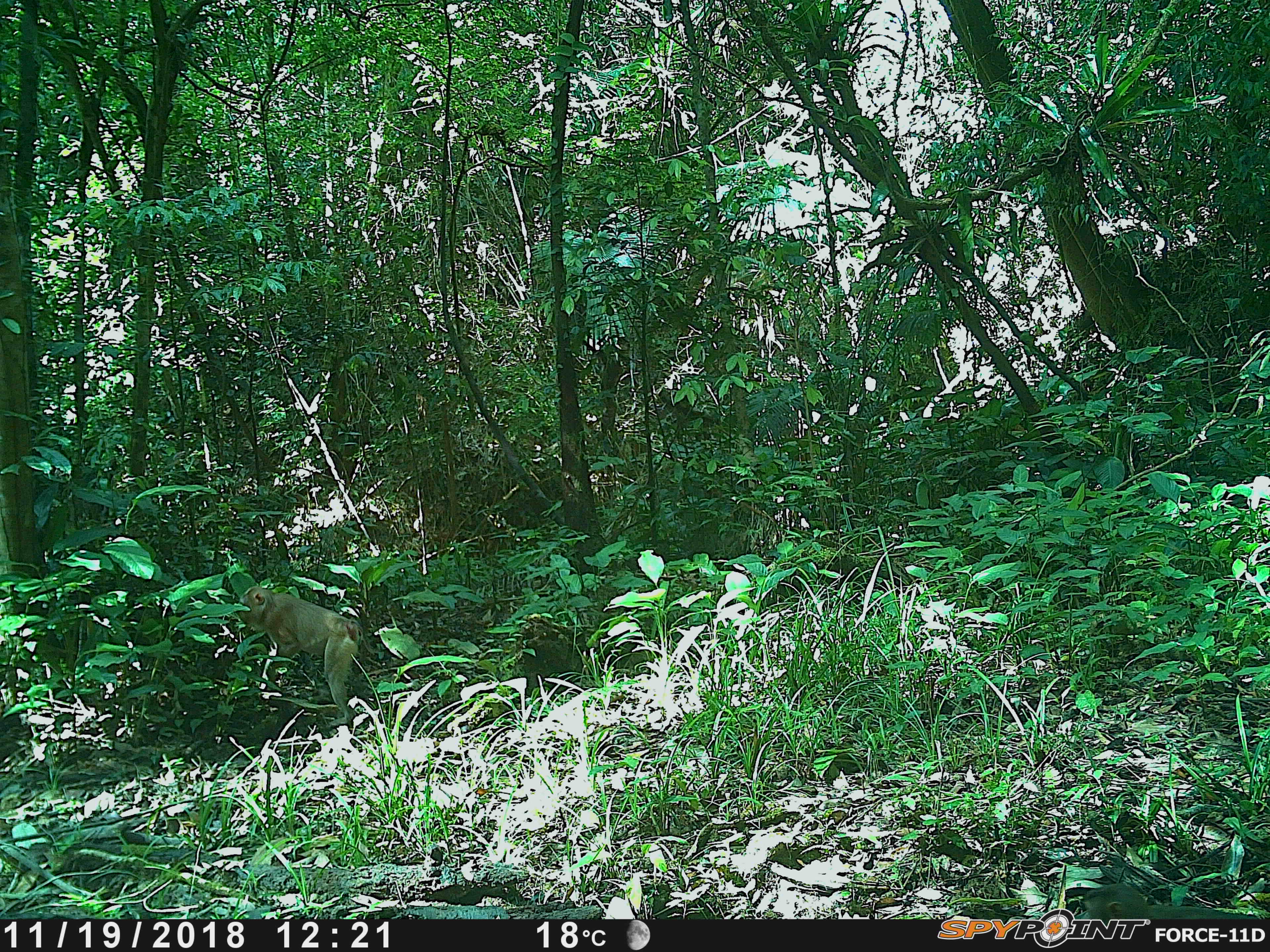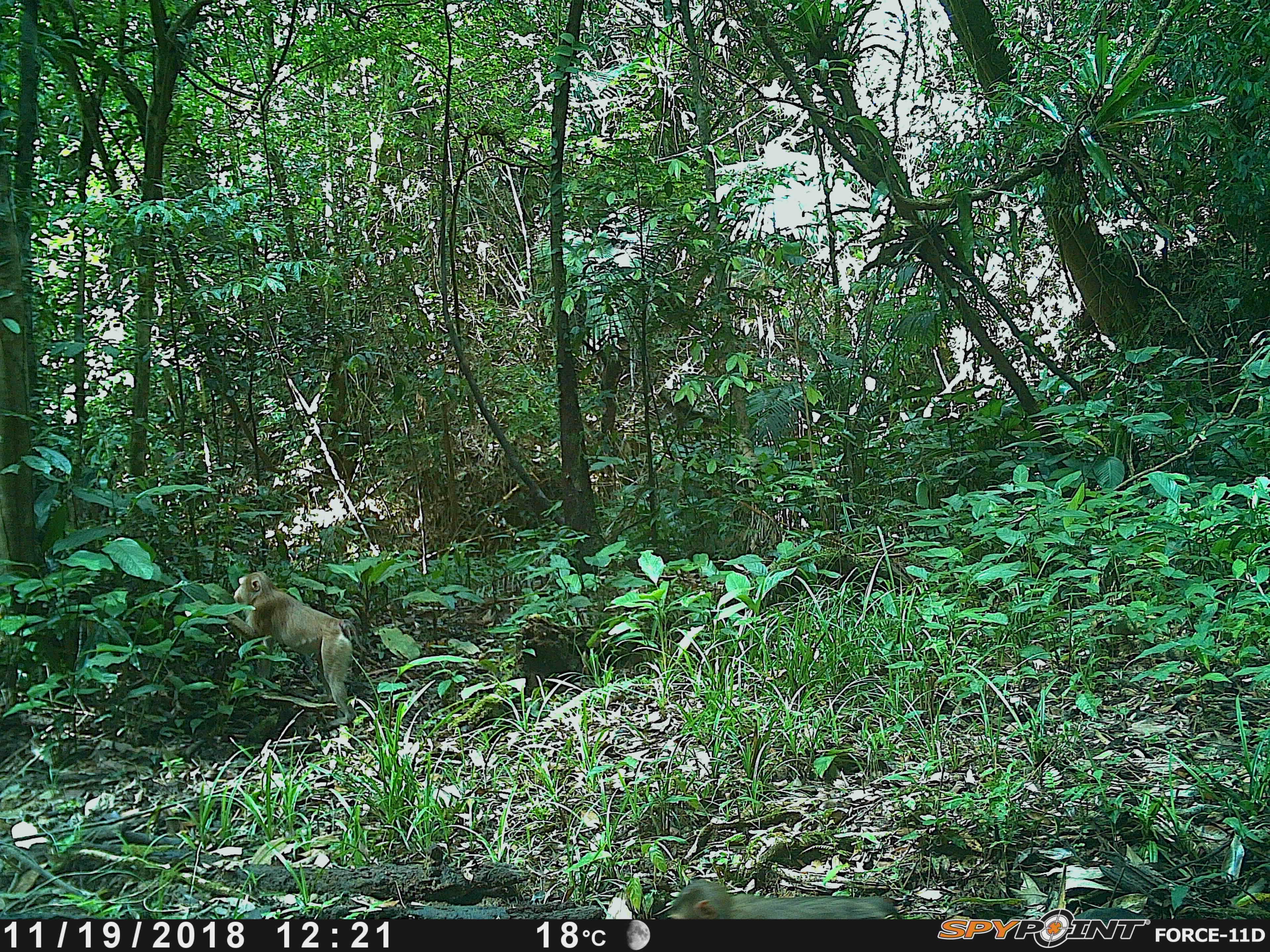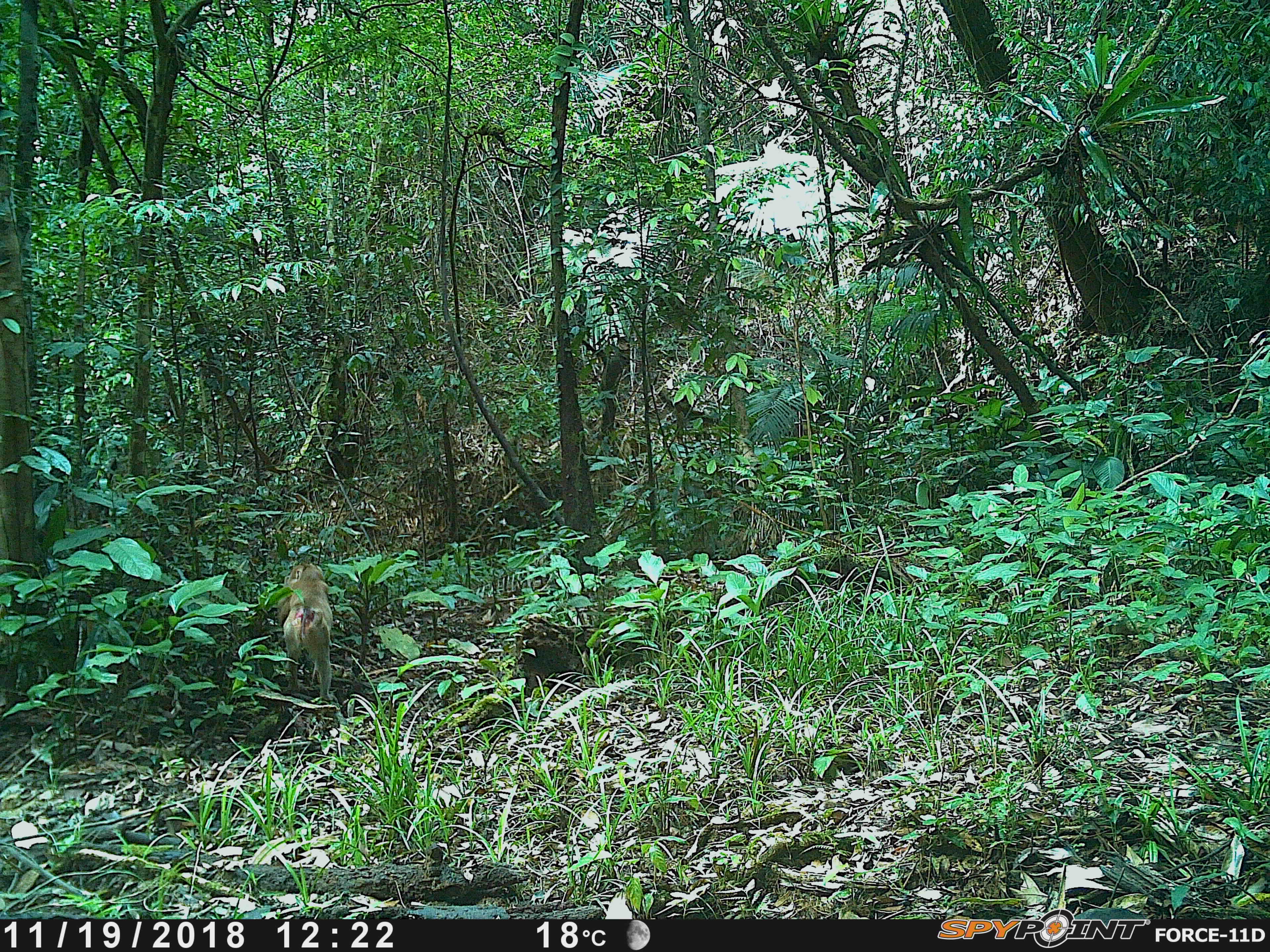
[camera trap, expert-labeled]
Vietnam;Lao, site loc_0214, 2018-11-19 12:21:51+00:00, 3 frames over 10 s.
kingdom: Animalia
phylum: Chordata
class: Mammalia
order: Primates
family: Cercopithecidae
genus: Macaca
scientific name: Macaca nemestrina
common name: pig-tailed macaque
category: pig tailed macaque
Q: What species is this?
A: Pig tailed macaque (pig-tailed macaque) (Macaca nemestrina).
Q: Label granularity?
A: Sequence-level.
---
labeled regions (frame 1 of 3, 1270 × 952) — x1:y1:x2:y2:
pig tailed macaque: 237:583:360:726; 1075:883:1258:919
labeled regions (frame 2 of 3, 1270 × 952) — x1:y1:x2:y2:
pig tailed macaque: 224:571:358:730; 667:877:899:920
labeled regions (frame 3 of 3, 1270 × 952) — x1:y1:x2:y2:
pig tailed macaque: 277:562:339:702